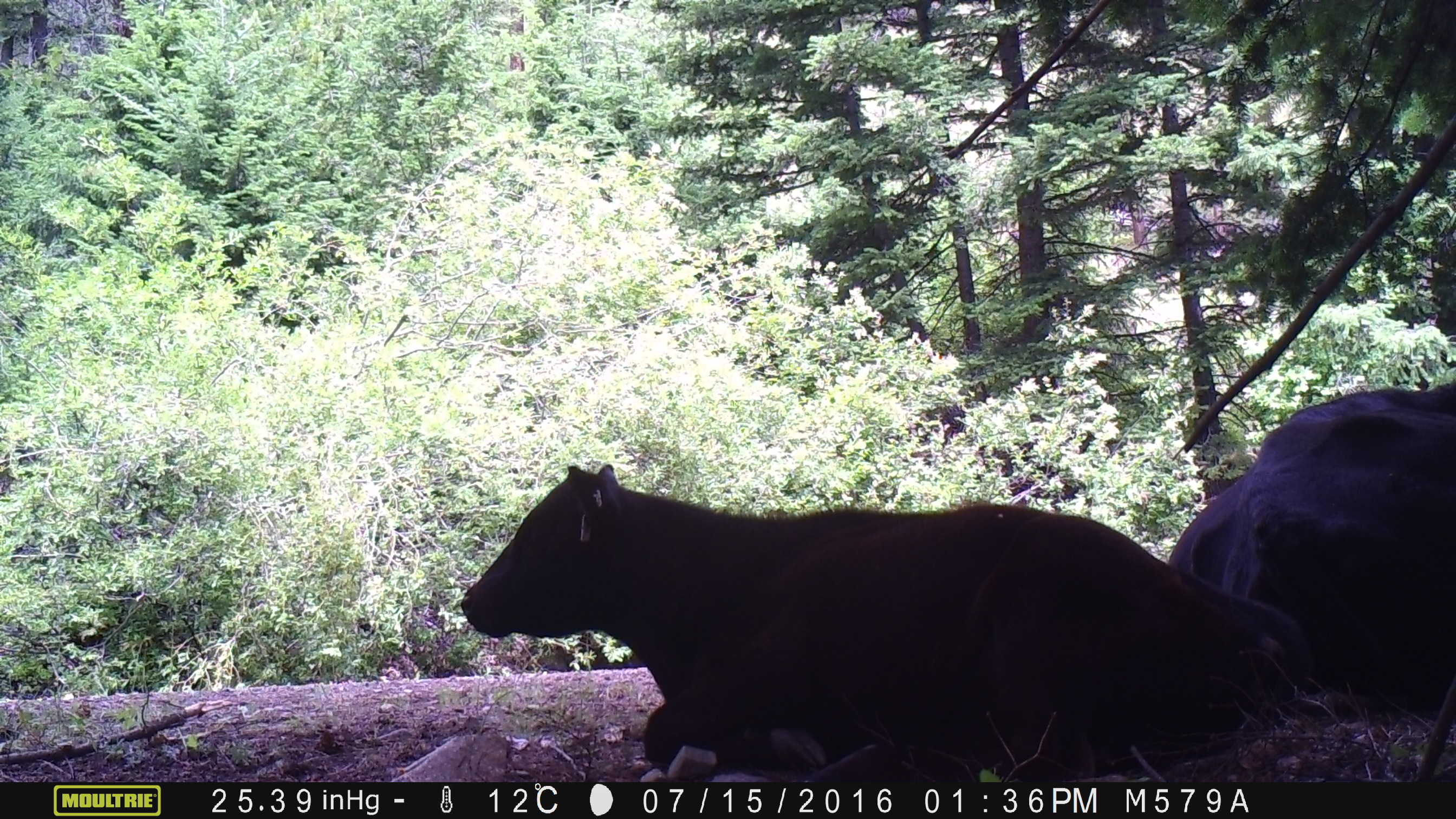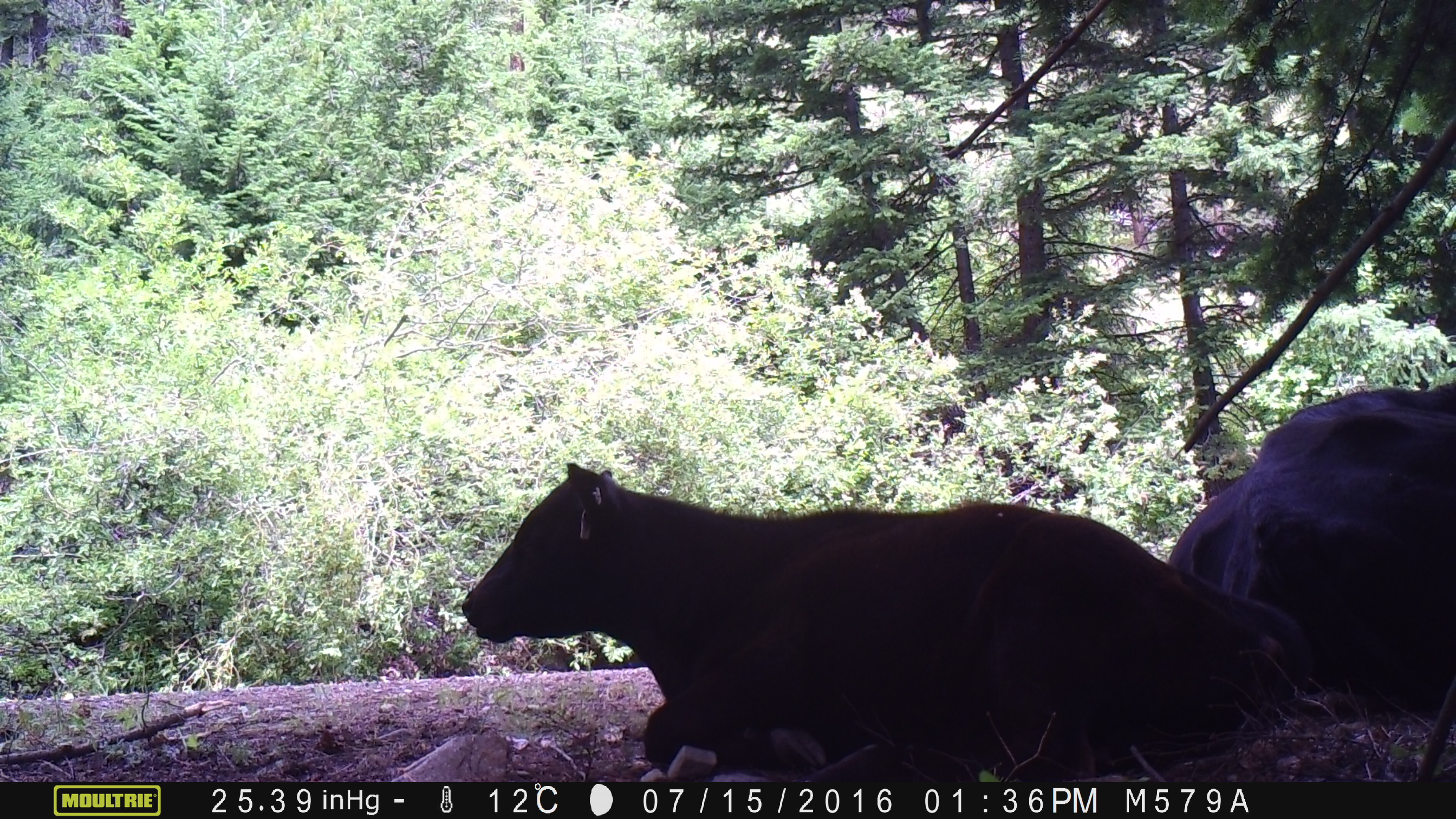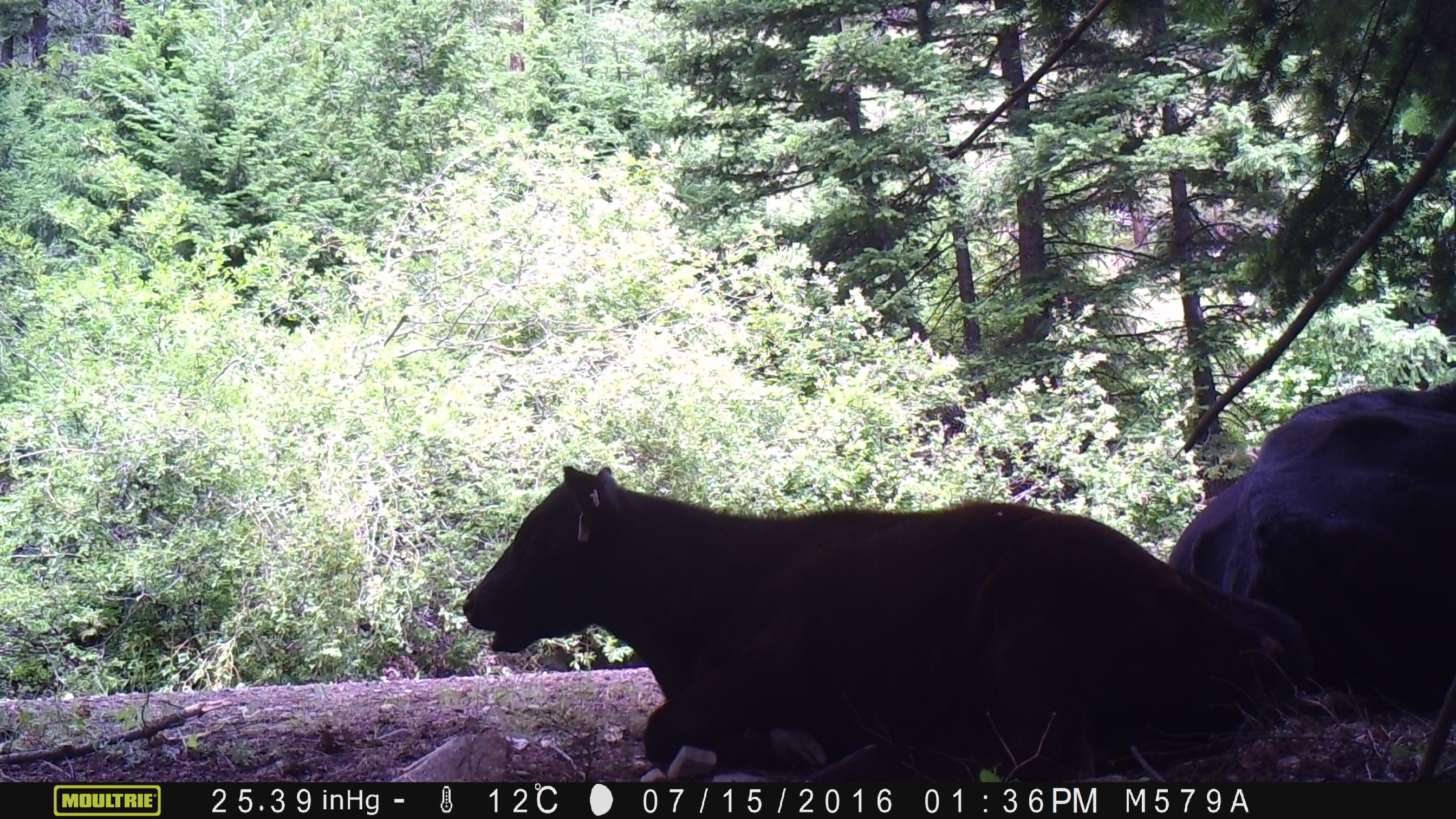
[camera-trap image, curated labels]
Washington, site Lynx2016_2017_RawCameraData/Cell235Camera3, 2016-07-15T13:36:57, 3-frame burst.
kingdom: Animalia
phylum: Chordata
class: Mammalia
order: Artiodactyla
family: Bovidae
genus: Bos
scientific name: Bos taurus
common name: domestic cattle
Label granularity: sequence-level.